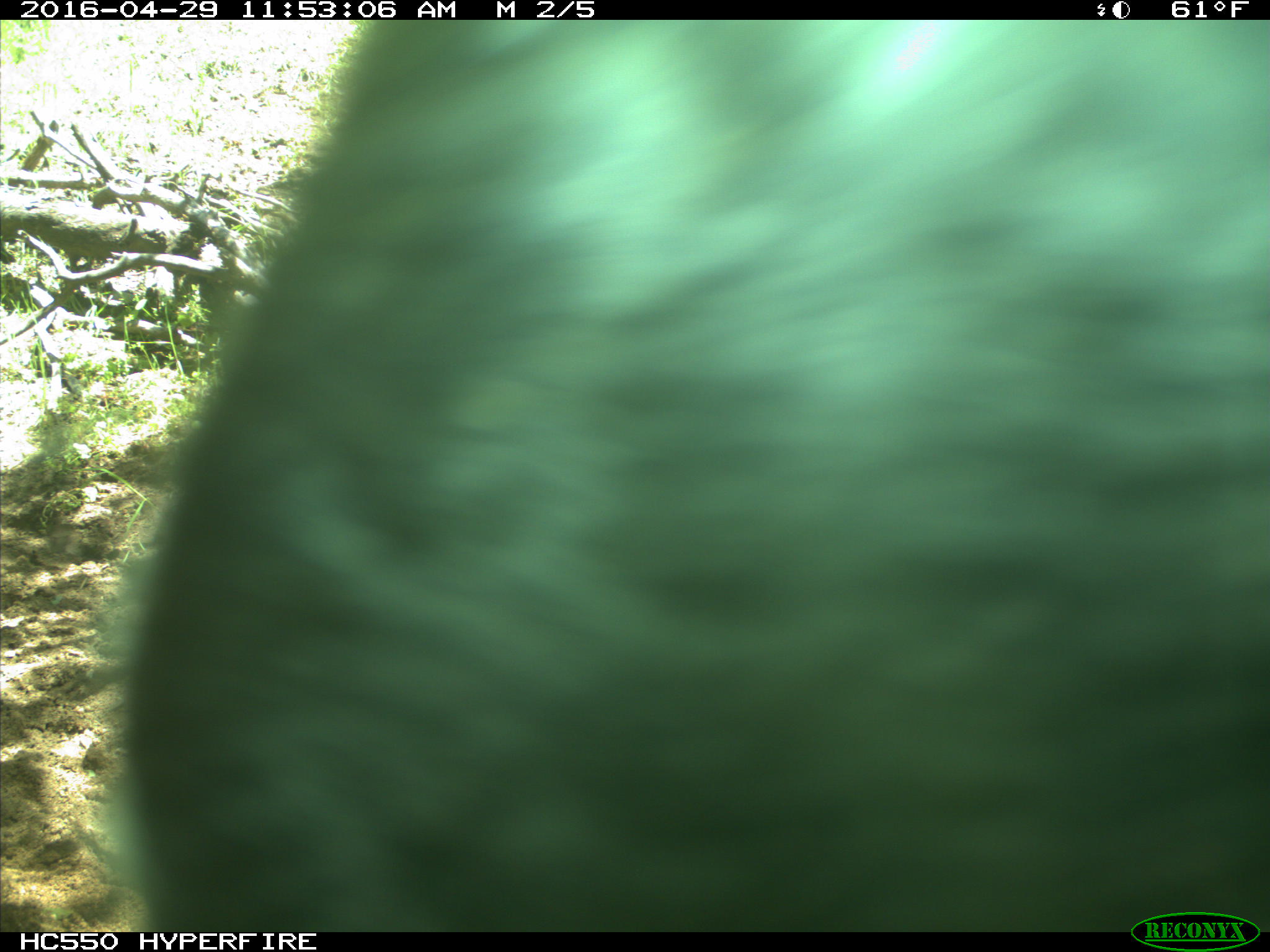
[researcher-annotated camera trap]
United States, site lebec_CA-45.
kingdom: Animalia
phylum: Chordata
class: Mammalia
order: Artiodactyla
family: Bovidae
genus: Bos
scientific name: Bos taurus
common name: domestic cow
Bos taurus (domestic cow).